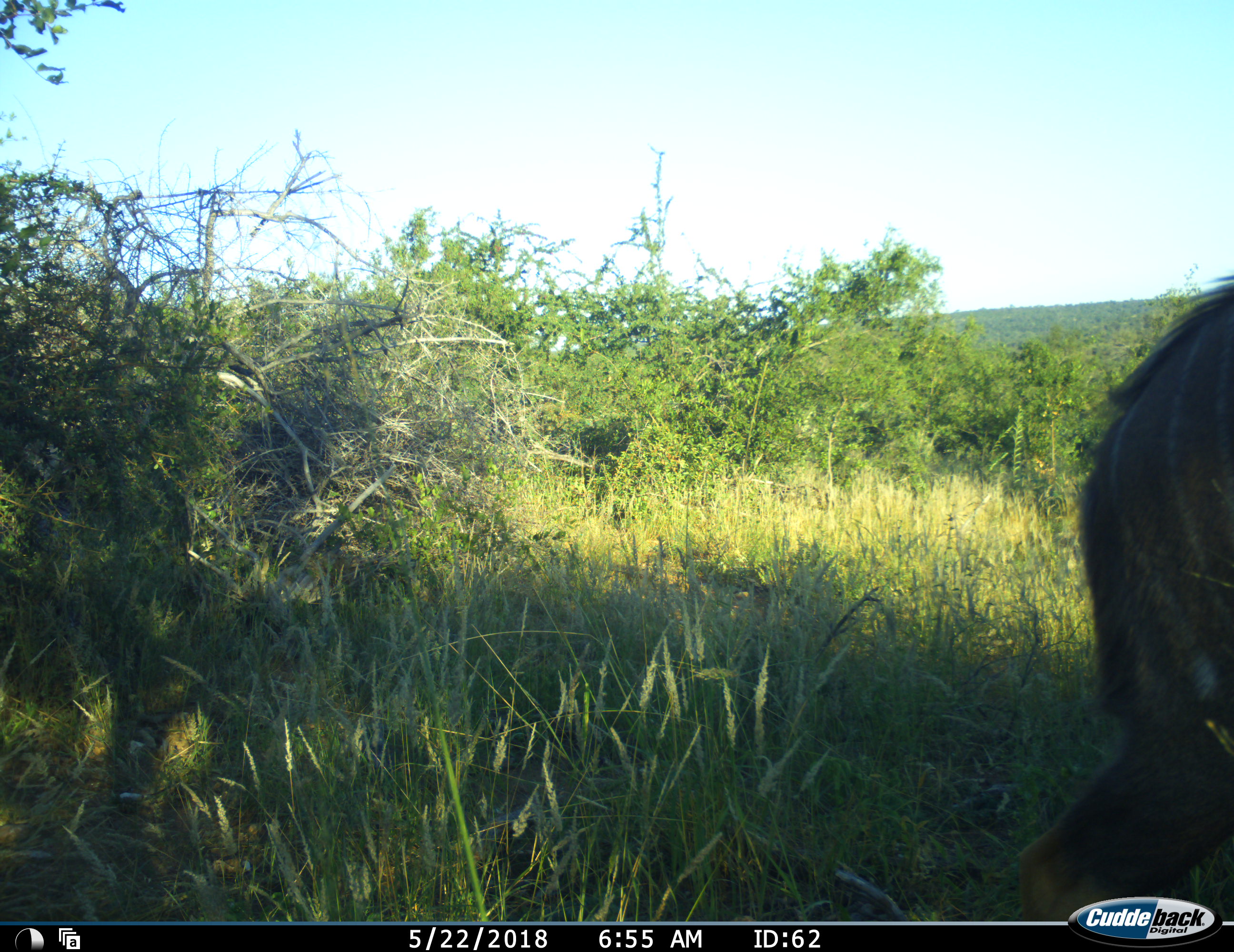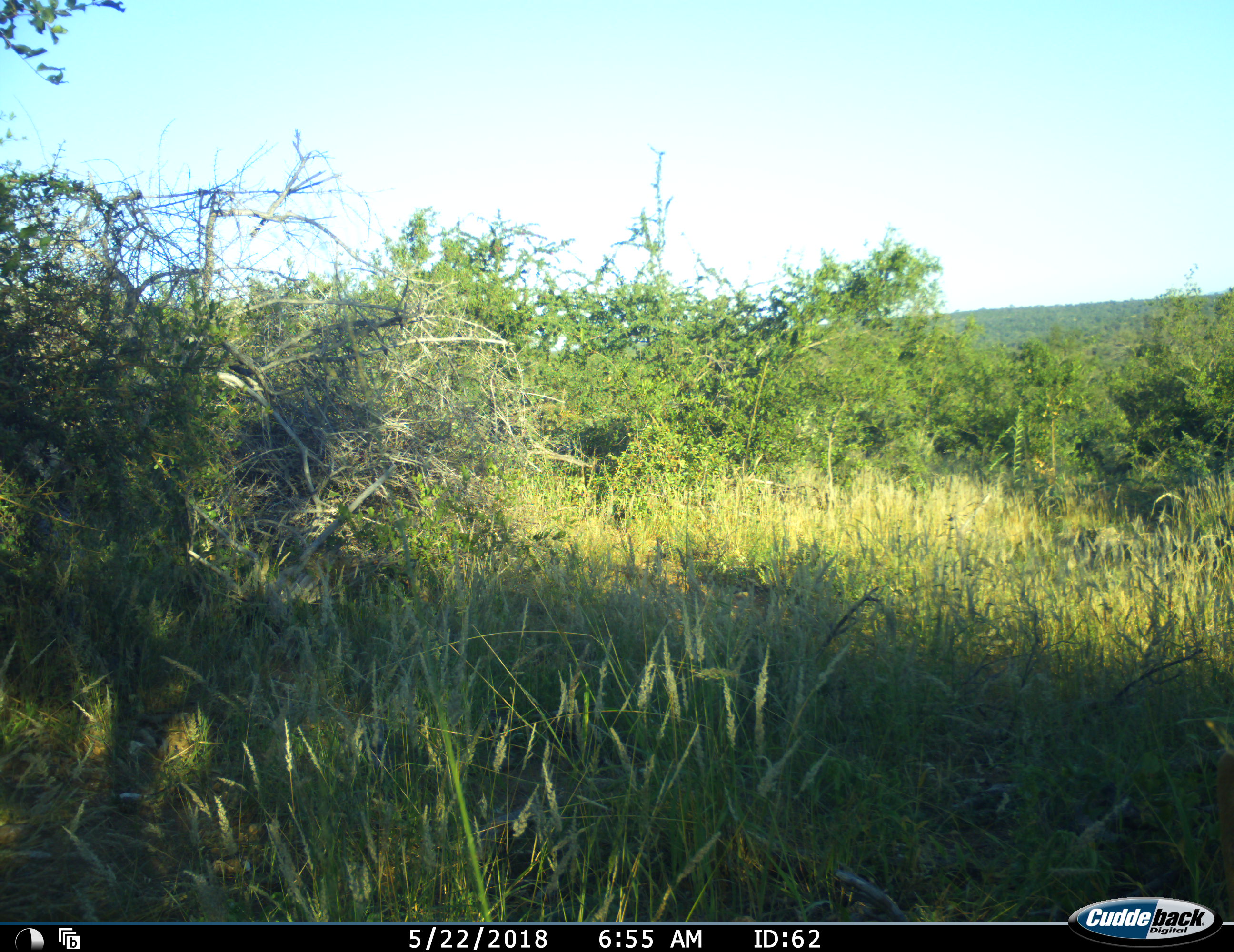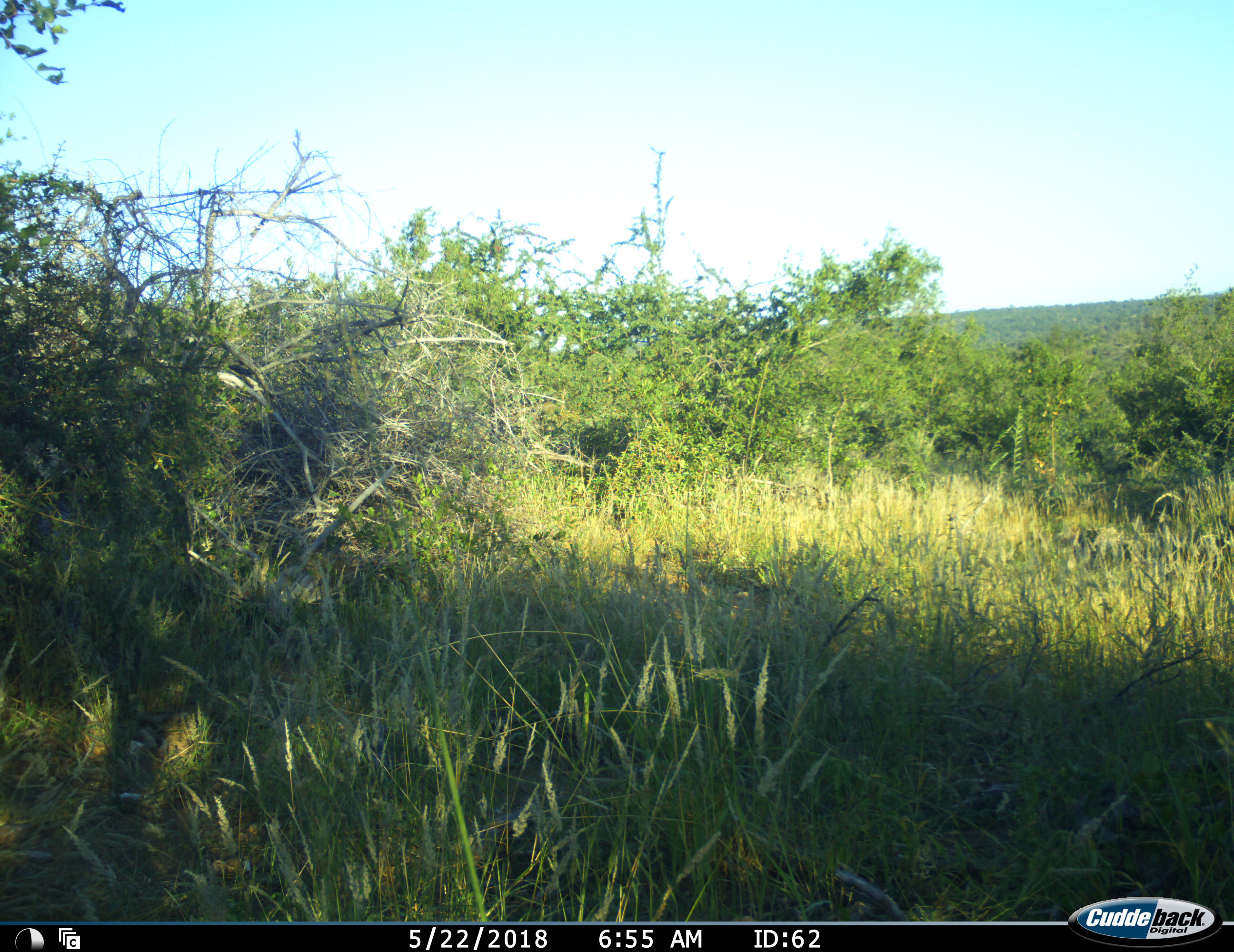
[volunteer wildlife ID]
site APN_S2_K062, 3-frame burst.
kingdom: Animalia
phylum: Chordata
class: Mammalia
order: Artiodactyla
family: Bovidae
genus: Tragelaphus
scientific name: Tragelaphus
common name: kudu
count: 1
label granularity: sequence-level